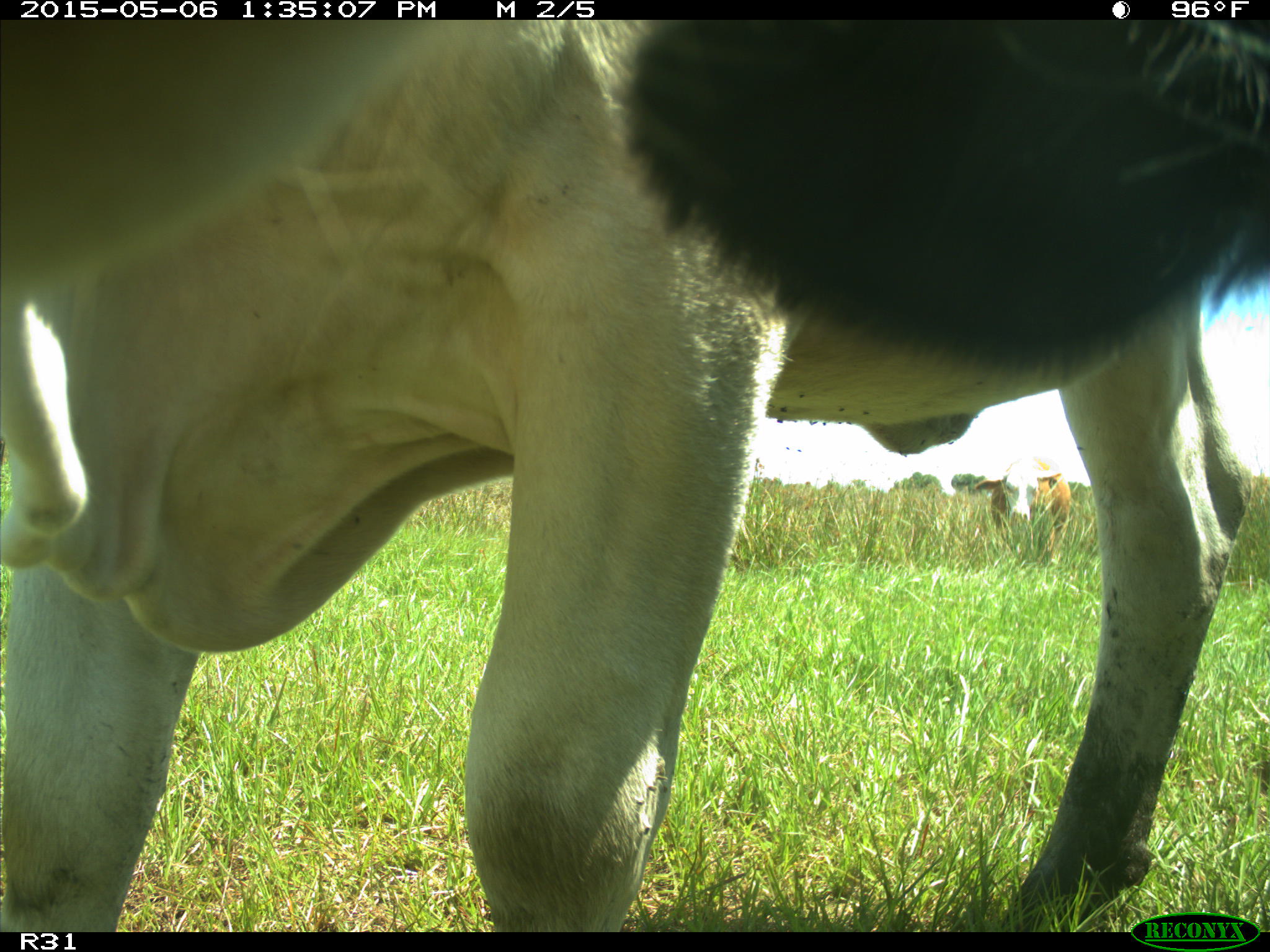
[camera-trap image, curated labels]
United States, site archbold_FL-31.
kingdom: Animalia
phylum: Chordata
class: Mammalia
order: Artiodactyla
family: Bovidae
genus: Bos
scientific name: Bos taurus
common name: domestic cow